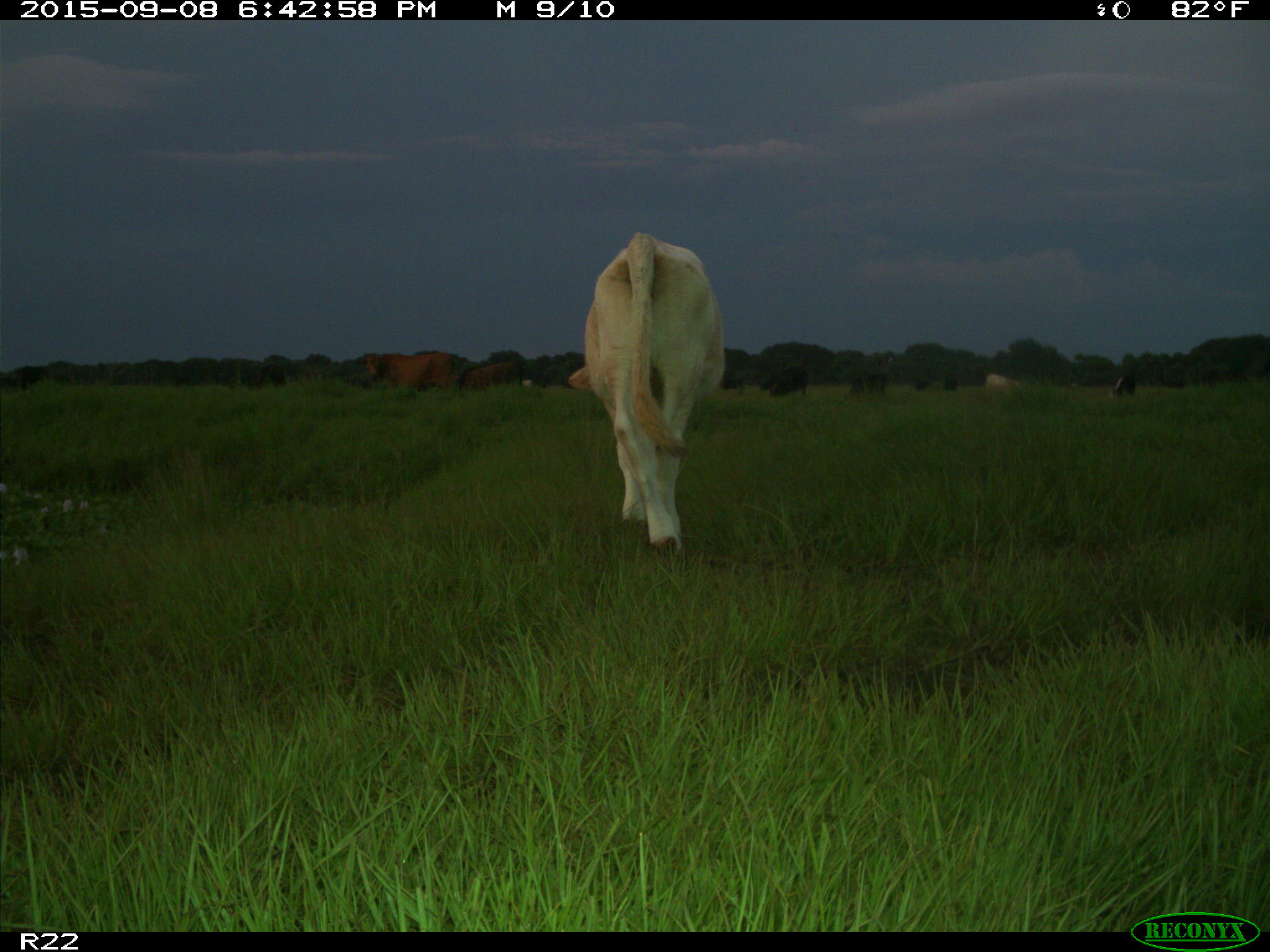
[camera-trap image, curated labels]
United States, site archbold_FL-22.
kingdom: Animalia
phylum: Chordata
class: Mammalia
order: Artiodactyla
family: Bovidae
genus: Bos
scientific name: Bos taurus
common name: domestic cow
Bos taurus (domestic cow).